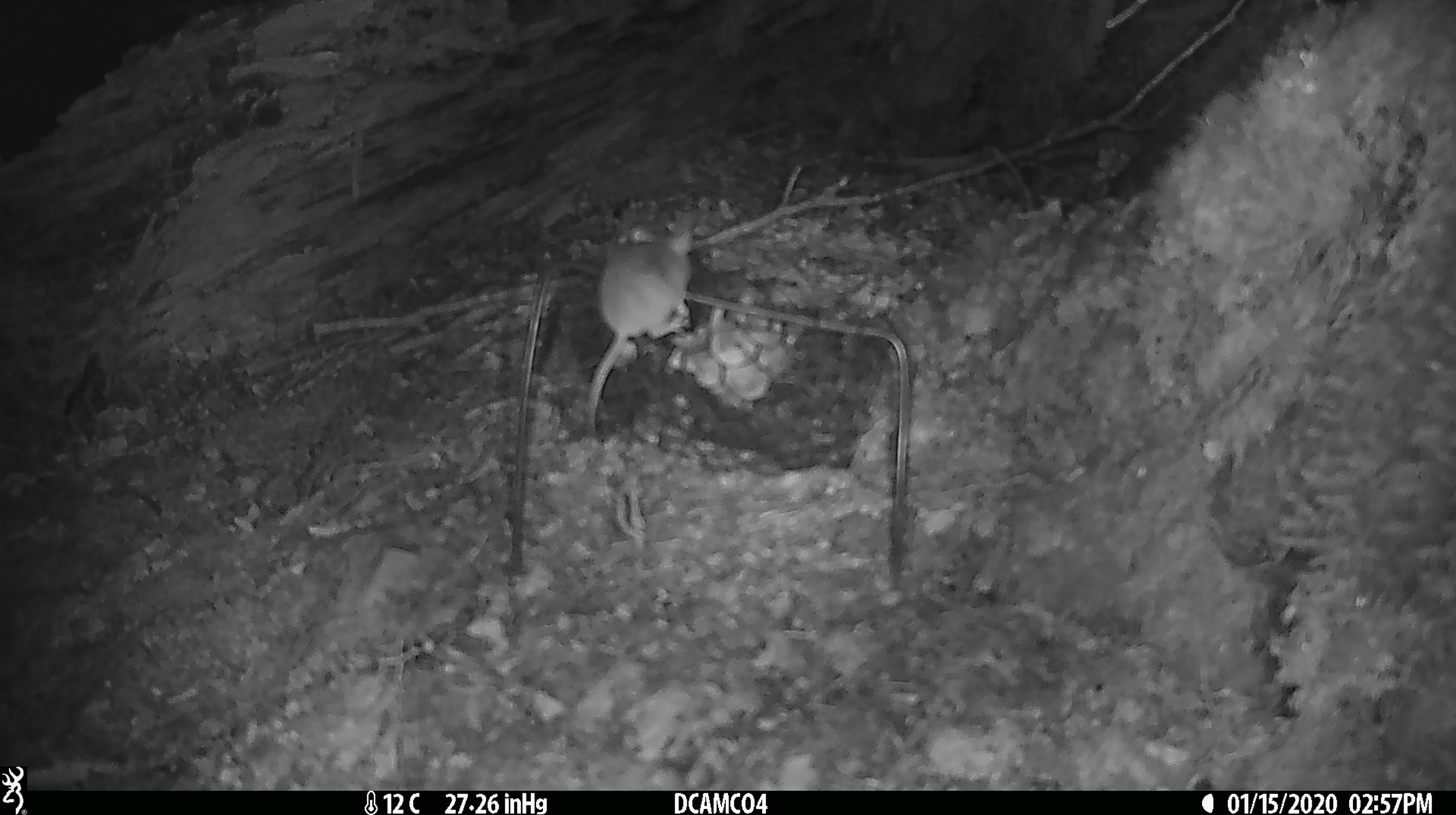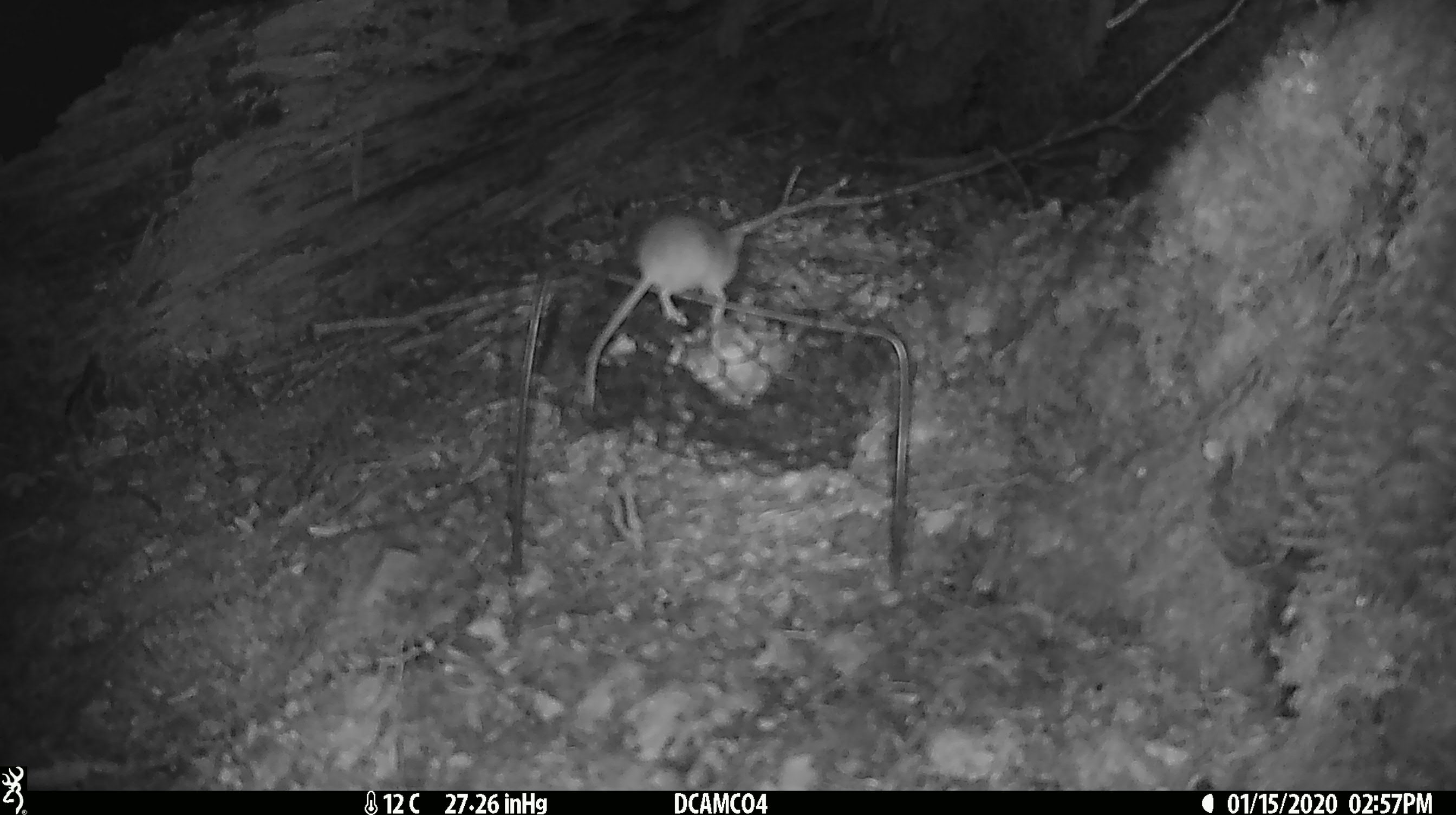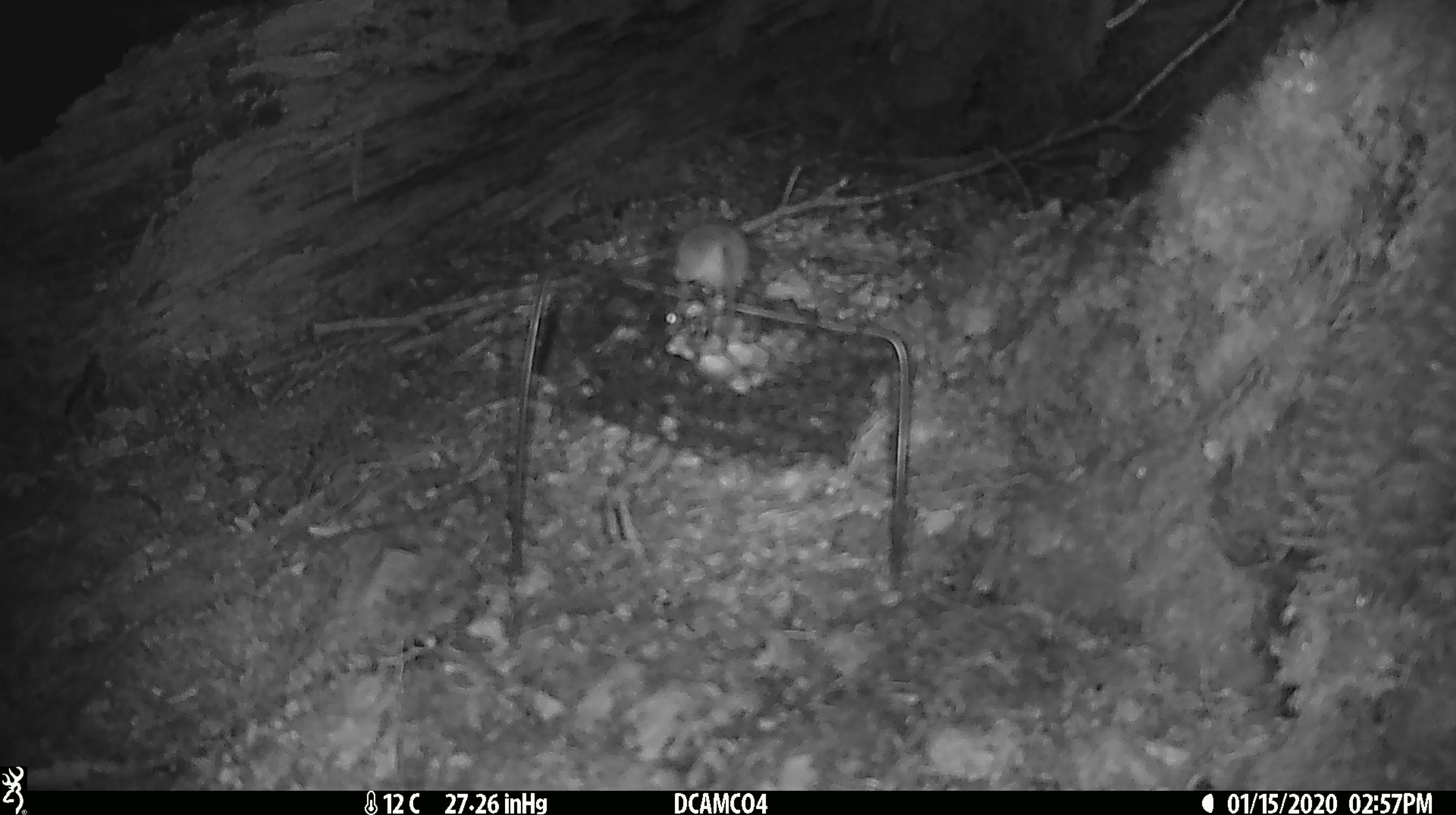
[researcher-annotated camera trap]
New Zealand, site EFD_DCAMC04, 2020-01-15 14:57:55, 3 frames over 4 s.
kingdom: Animalia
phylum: Chordata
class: Mammalia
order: Rodentia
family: Muridae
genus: Mus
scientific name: Mus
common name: mouse